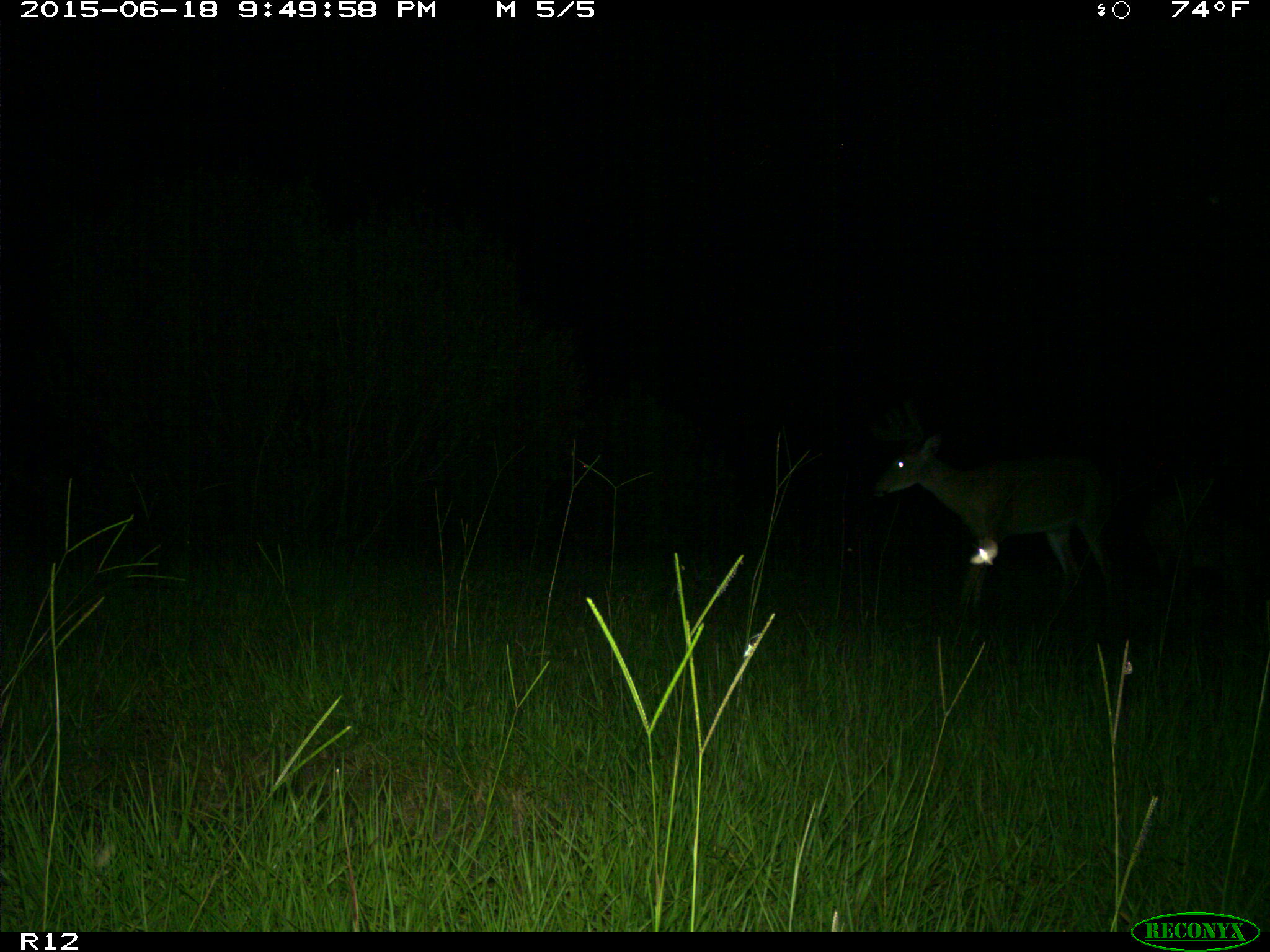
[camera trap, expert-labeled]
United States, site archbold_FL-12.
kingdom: Animalia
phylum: Chordata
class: Mammalia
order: Artiodactyla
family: Cervidae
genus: Odocoileus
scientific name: Odocoileus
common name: deer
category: unidentified deer